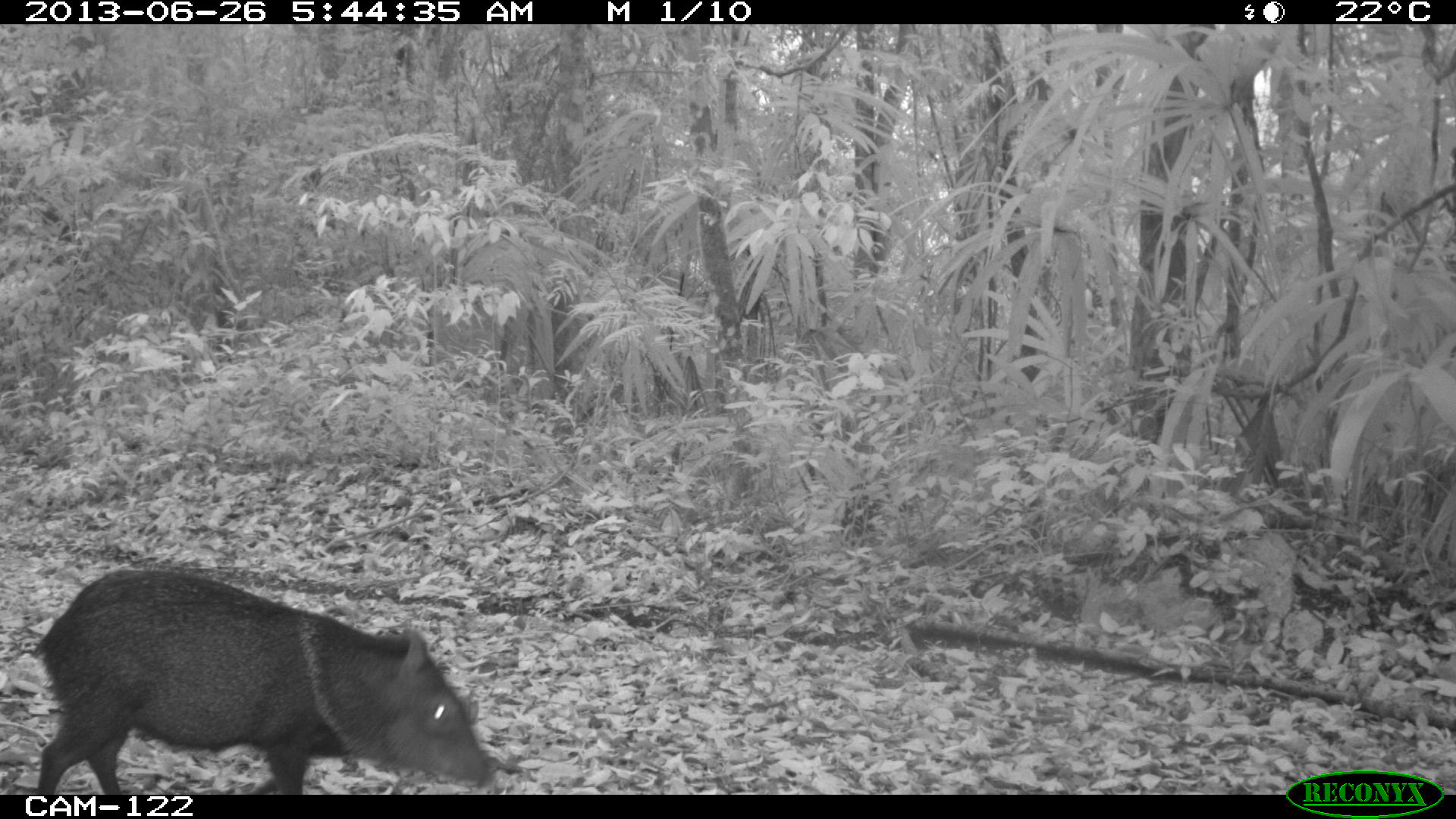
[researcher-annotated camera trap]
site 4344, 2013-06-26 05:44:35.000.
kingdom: Animalia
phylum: Chordata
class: Mammalia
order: Artiodactyla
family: Tayassuidae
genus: Pecari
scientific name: Pecari tajacu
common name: collared peccary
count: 7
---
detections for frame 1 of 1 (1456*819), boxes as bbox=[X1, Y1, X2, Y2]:
pecari tajacu: bbox=[32, 569, 494, 794]